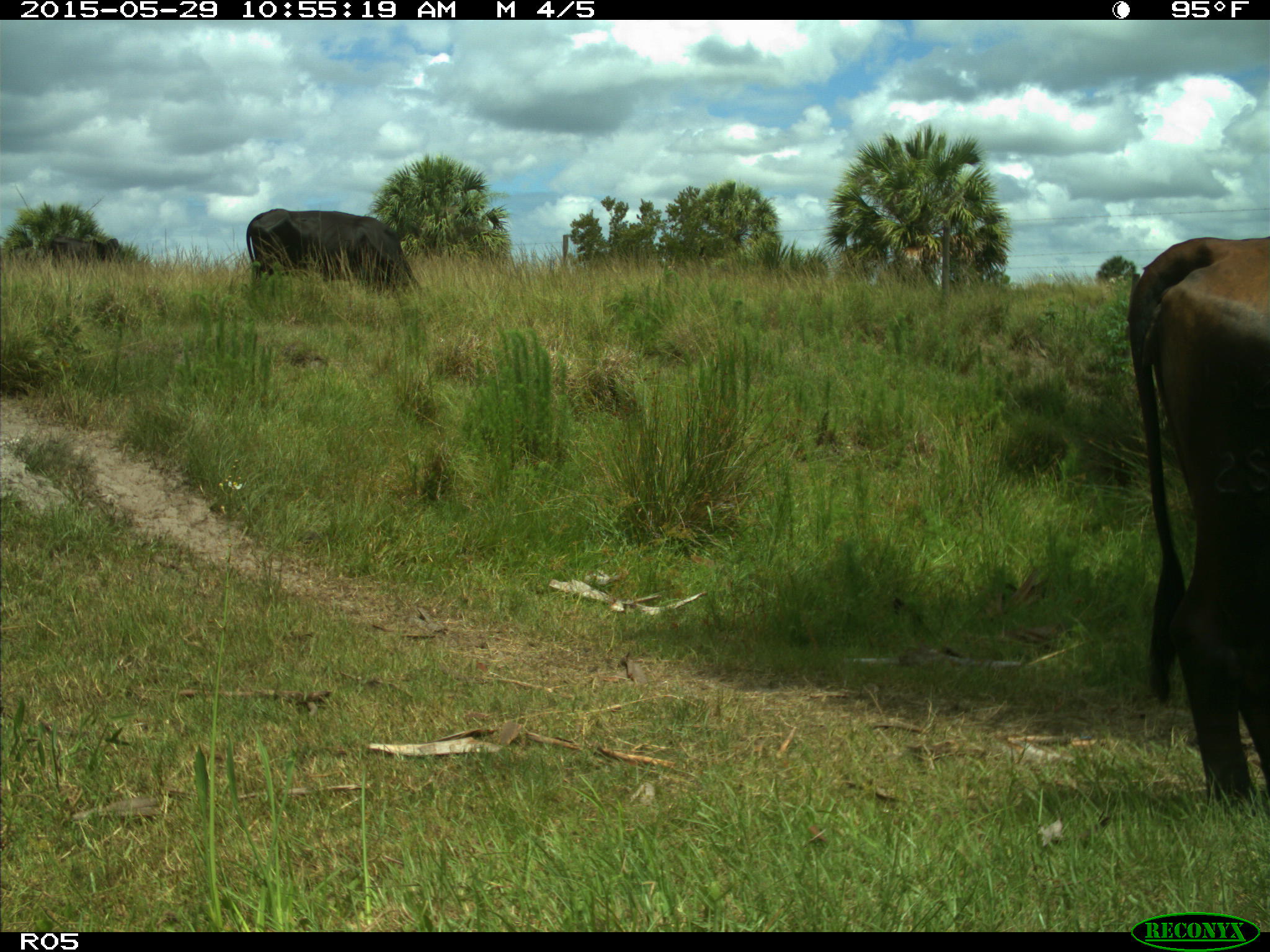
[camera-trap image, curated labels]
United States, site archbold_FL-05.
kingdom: Animalia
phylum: Chordata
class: Mammalia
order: Artiodactyla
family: Bovidae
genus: Bos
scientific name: Bos taurus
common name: domestic cow